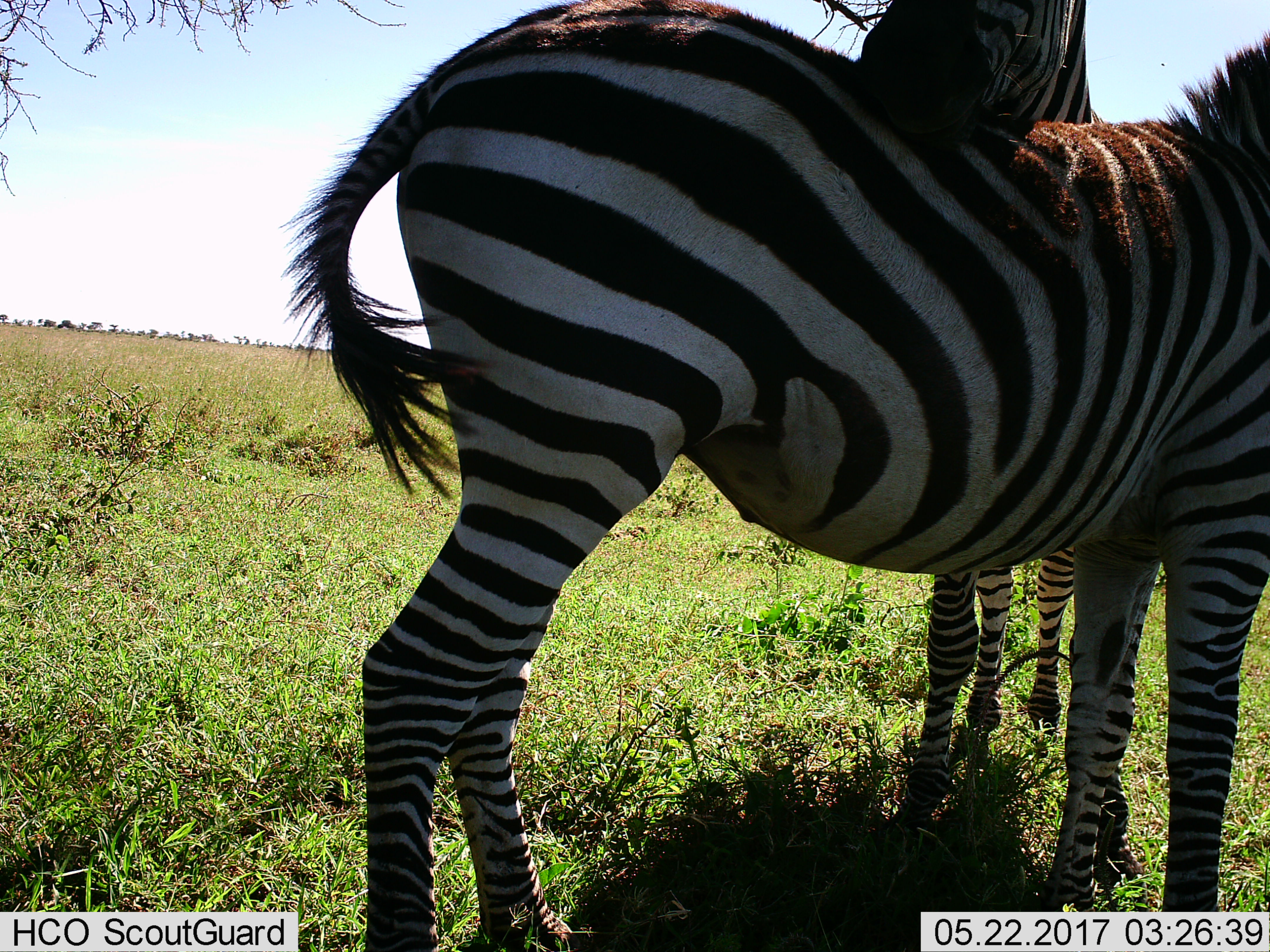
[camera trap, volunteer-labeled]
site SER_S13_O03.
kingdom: Animalia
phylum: Chordata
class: Mammalia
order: Perissodactyla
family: Equidae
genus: Equus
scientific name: Equus quagga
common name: plains zebra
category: zebraplains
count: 2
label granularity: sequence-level